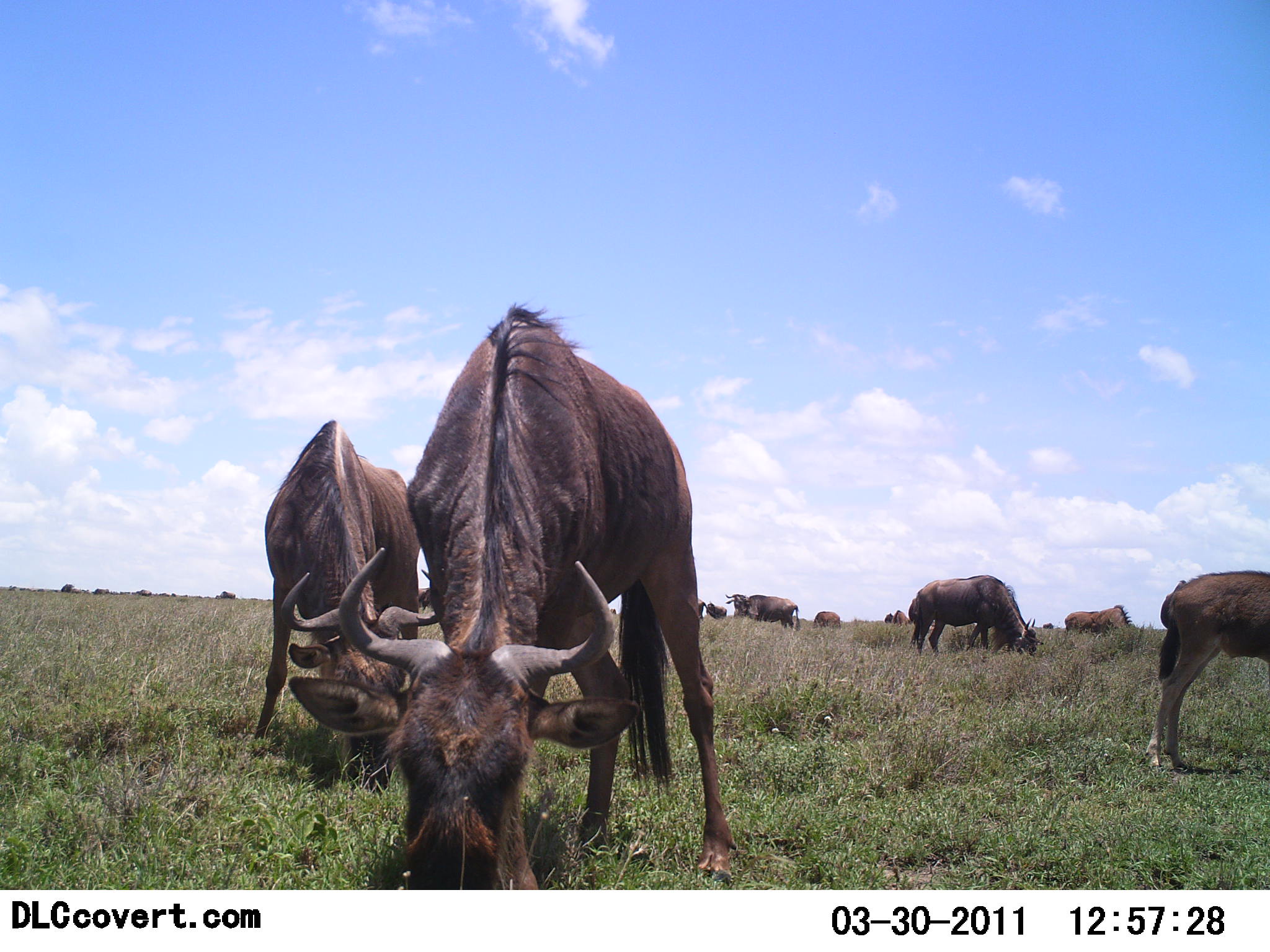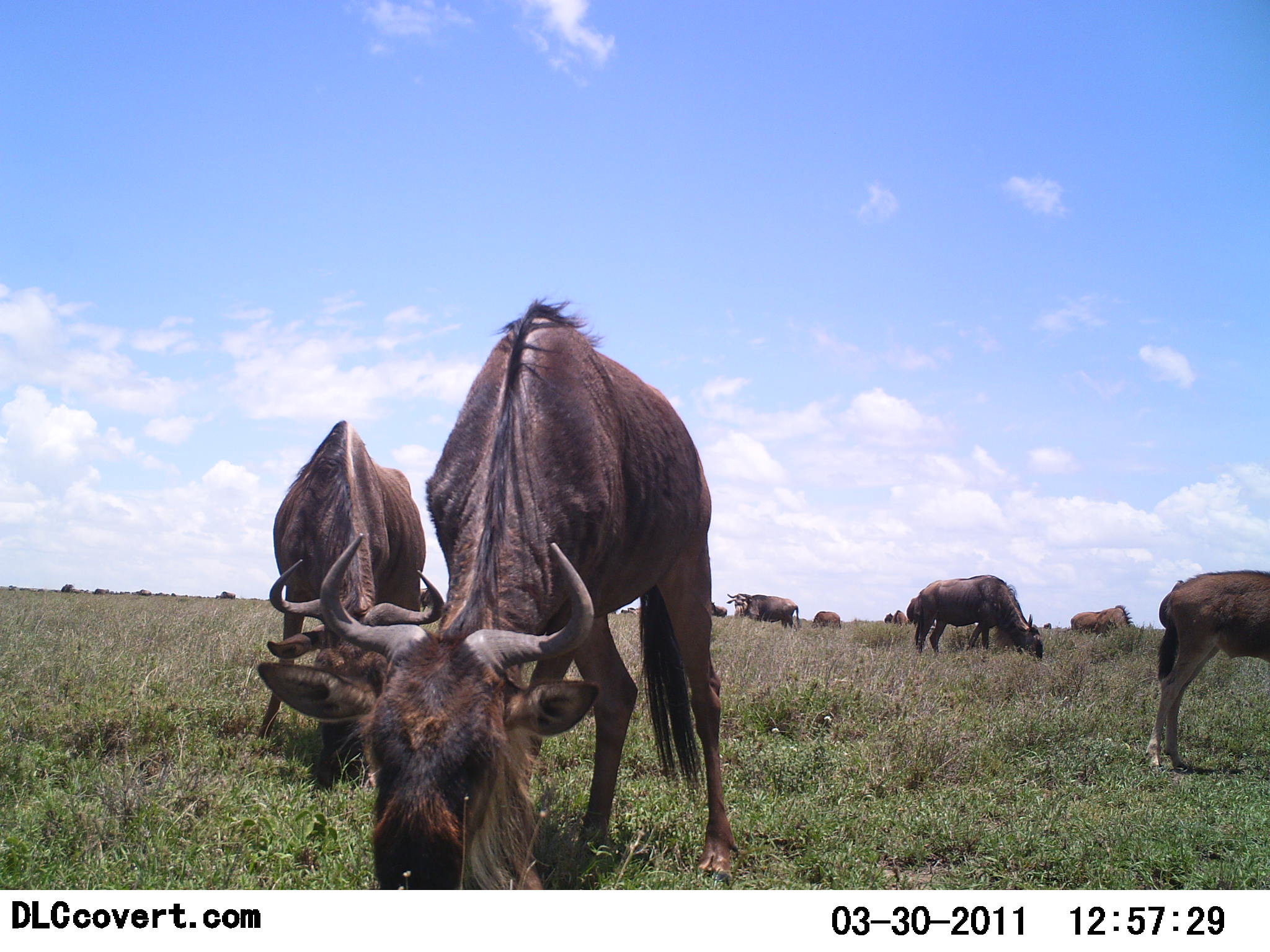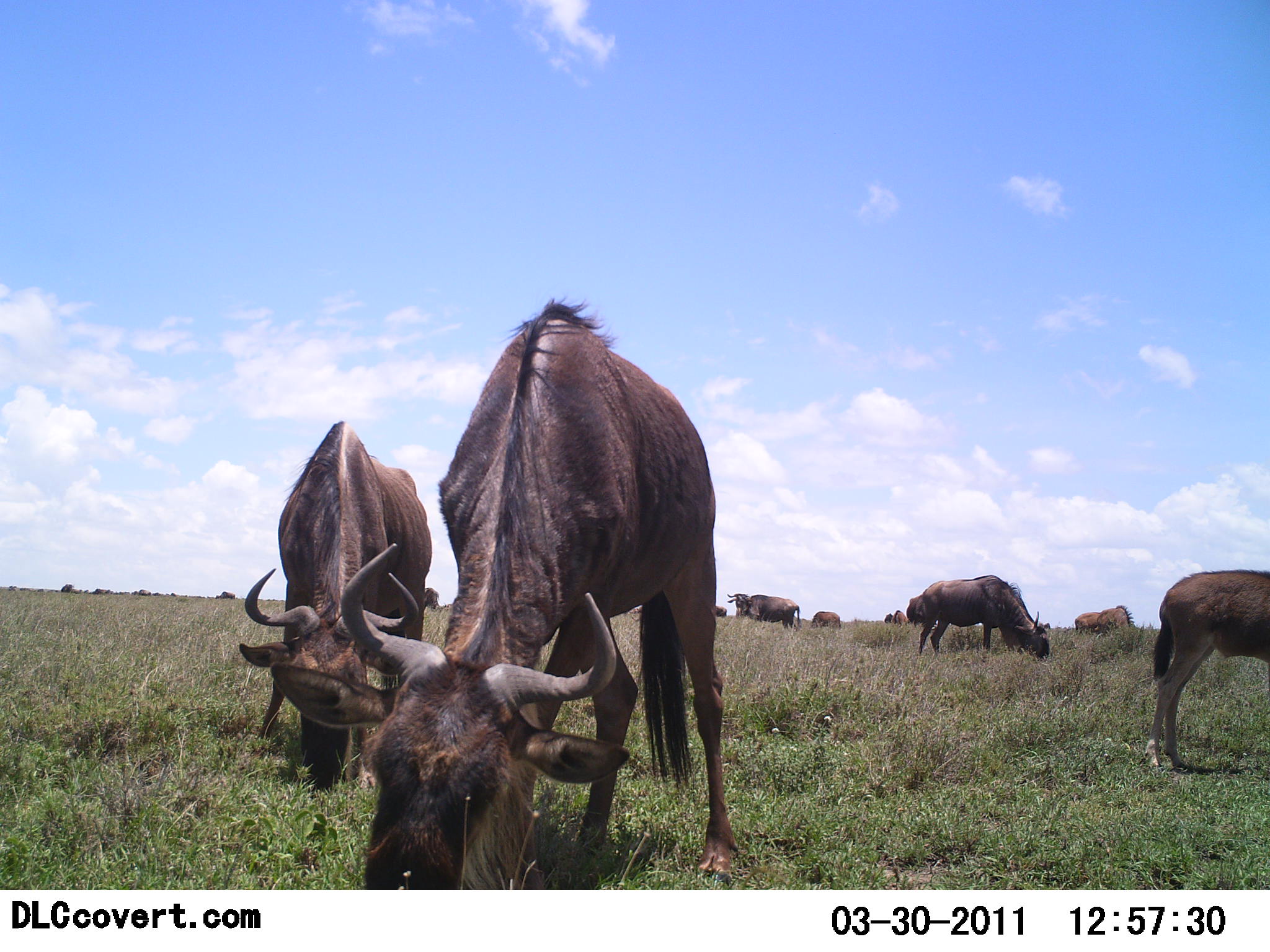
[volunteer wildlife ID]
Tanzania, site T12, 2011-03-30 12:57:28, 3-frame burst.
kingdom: Animalia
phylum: Chordata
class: Mammalia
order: Artiodactyla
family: Bovidae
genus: Connochaetes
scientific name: Connochaetes taurinus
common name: blue wildebeest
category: wildebeest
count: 11-50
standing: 18%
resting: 0%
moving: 0%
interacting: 0%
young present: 9%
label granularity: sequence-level